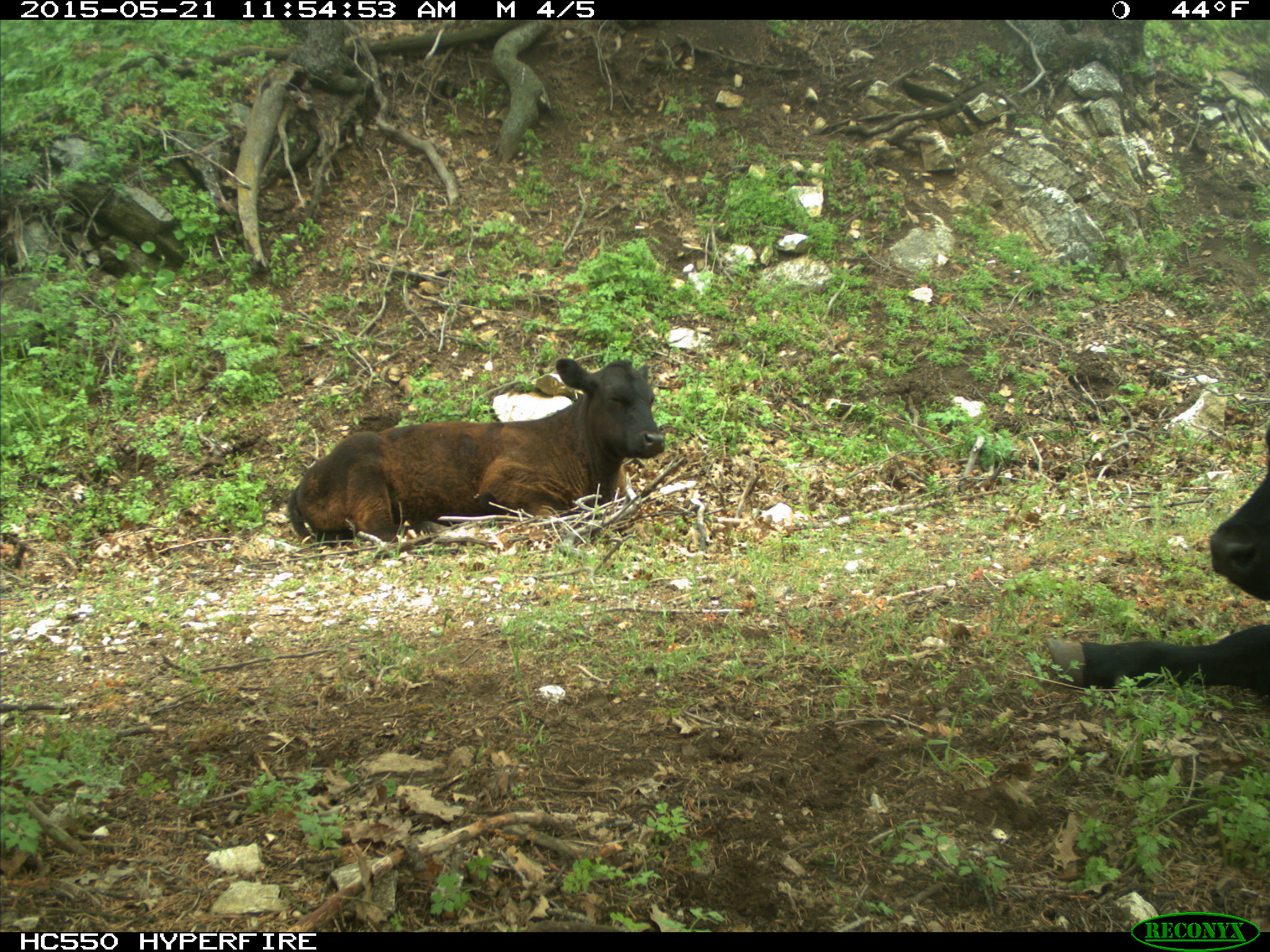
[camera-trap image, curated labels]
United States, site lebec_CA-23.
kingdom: Animalia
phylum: Chordata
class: Mammalia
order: Artiodactyla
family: Bovidae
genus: Bos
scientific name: Bos taurus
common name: domestic cow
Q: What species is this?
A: Bos taurus (domestic cow).